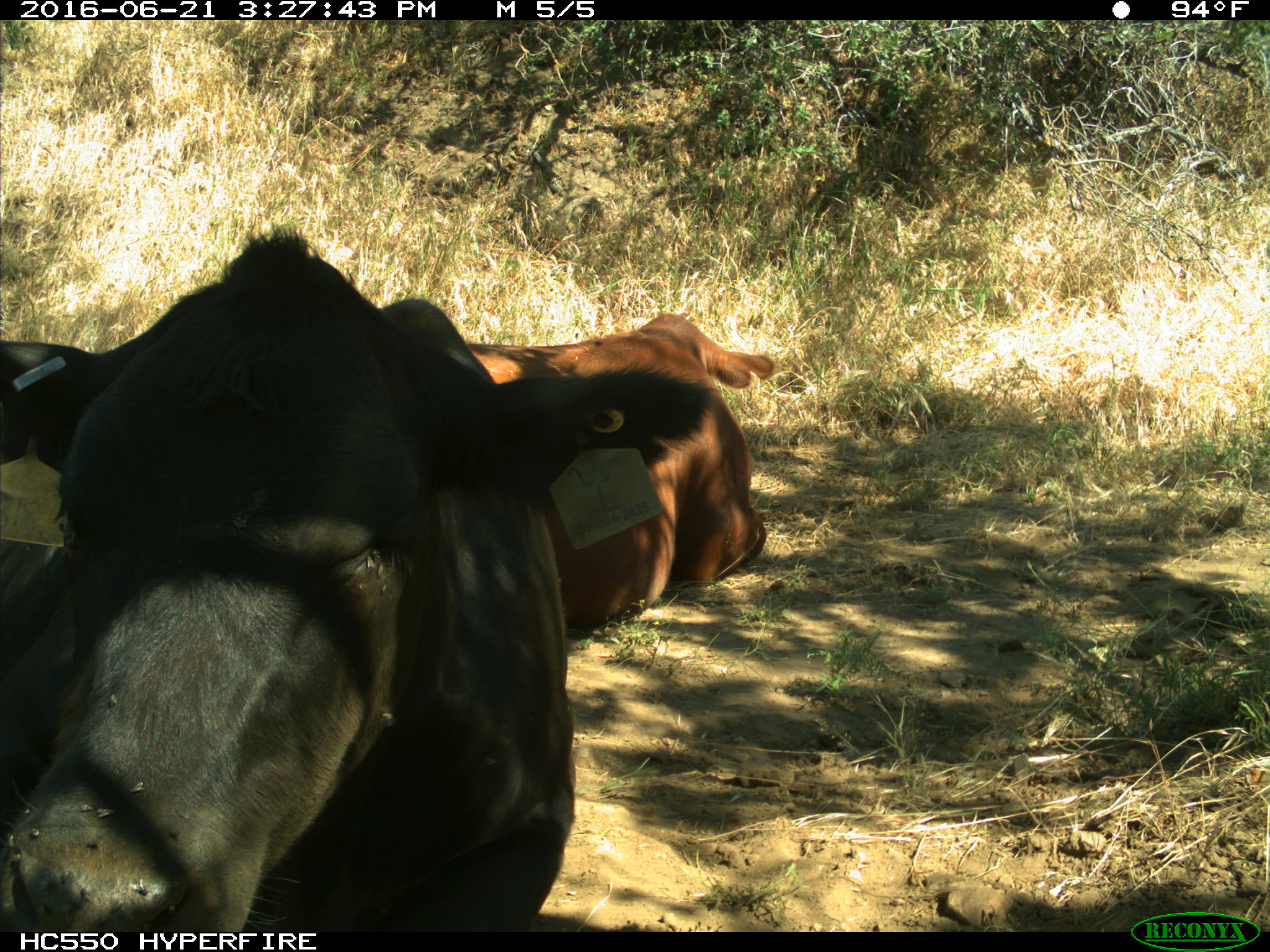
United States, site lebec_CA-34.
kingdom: Animalia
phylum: Chordata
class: Mammalia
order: Artiodactyla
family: Bovidae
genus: Bos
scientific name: Bos taurus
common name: domestic cow